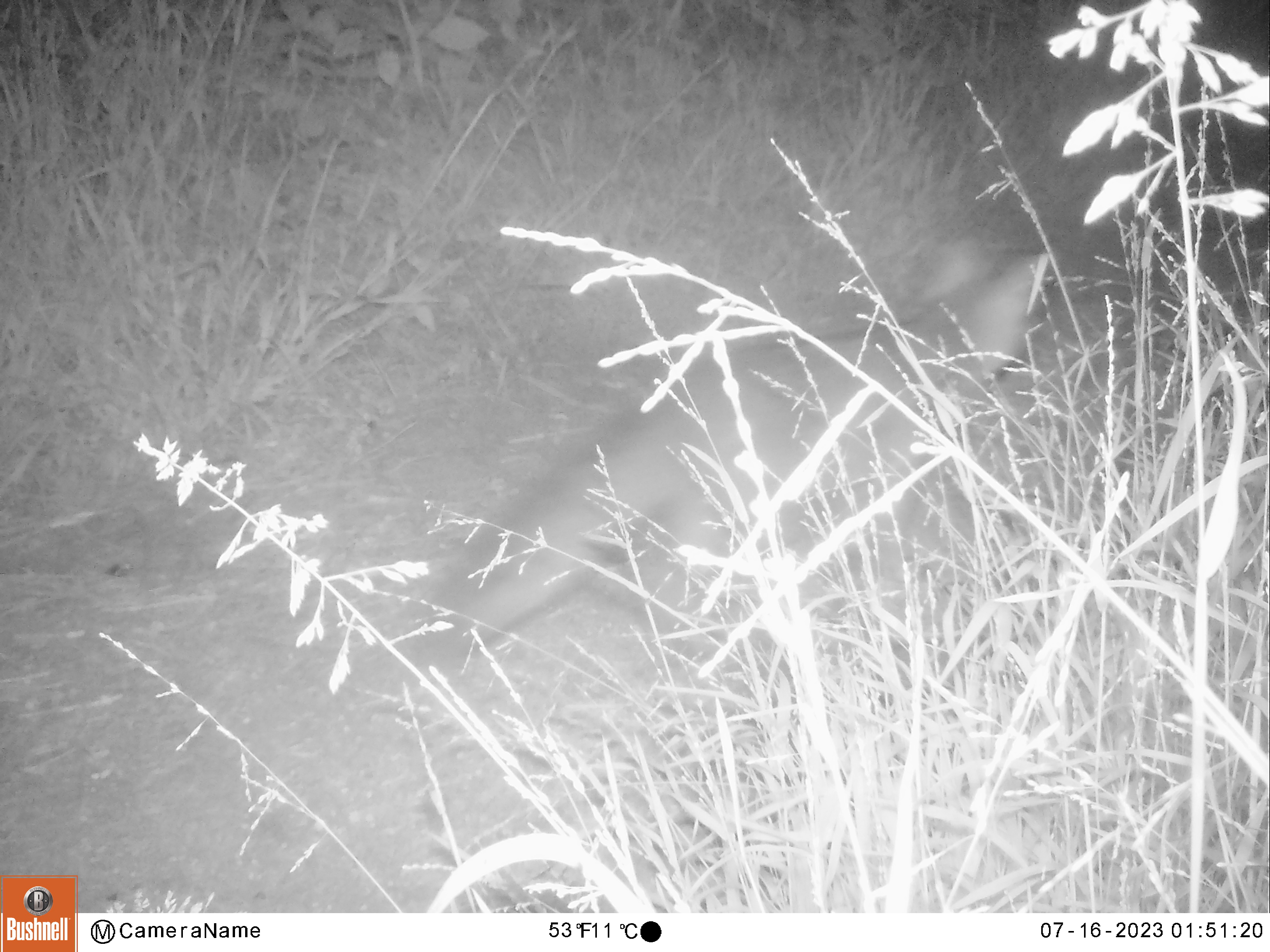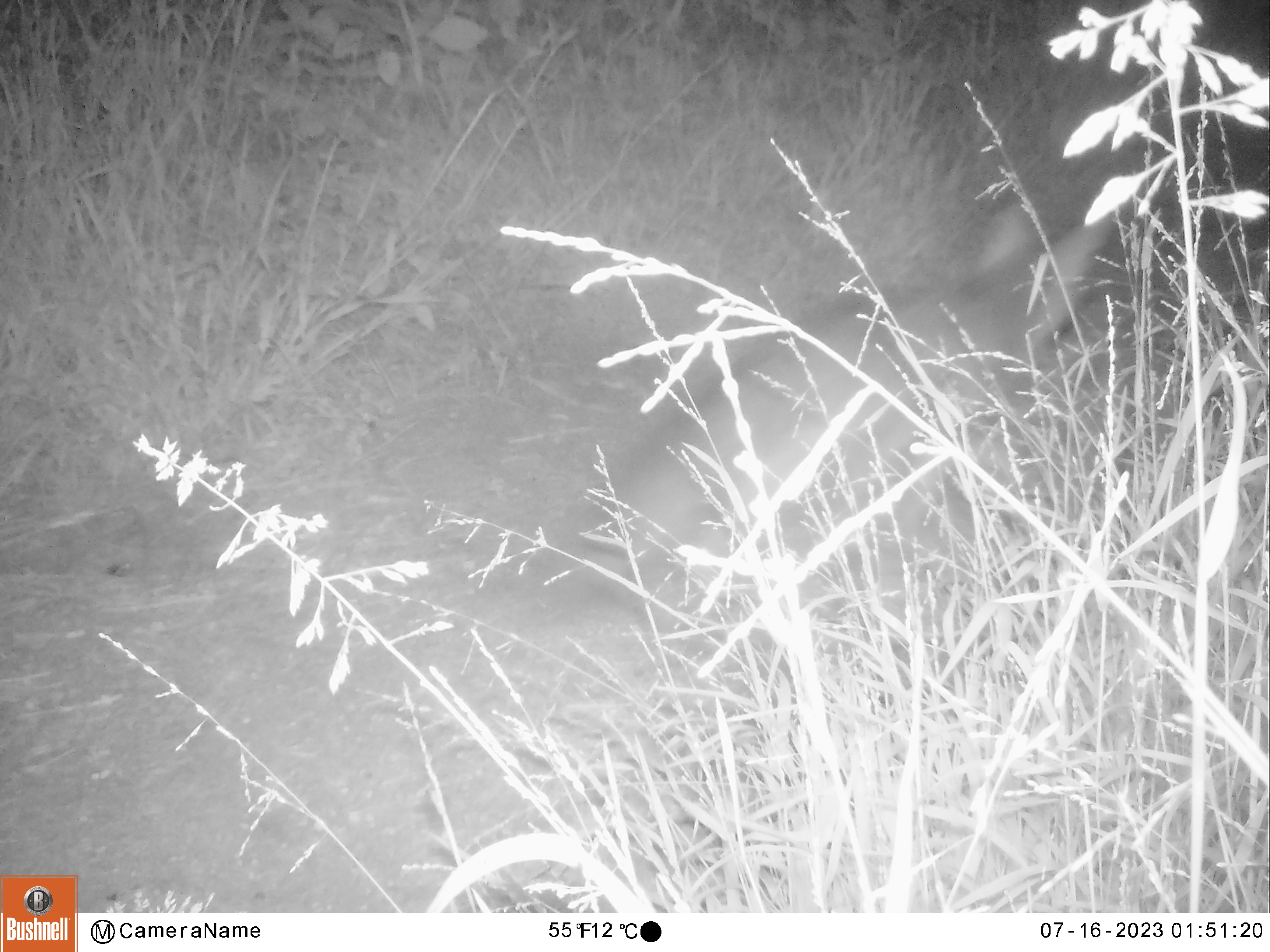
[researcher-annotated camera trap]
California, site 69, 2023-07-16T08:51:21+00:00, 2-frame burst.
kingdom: Animalia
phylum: Chordata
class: Mammalia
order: Carnivora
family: Canidae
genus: Urocyon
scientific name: Urocyon cinereoargenteus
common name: gray fox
Gray fox (Urocyon cinereoargenteus).